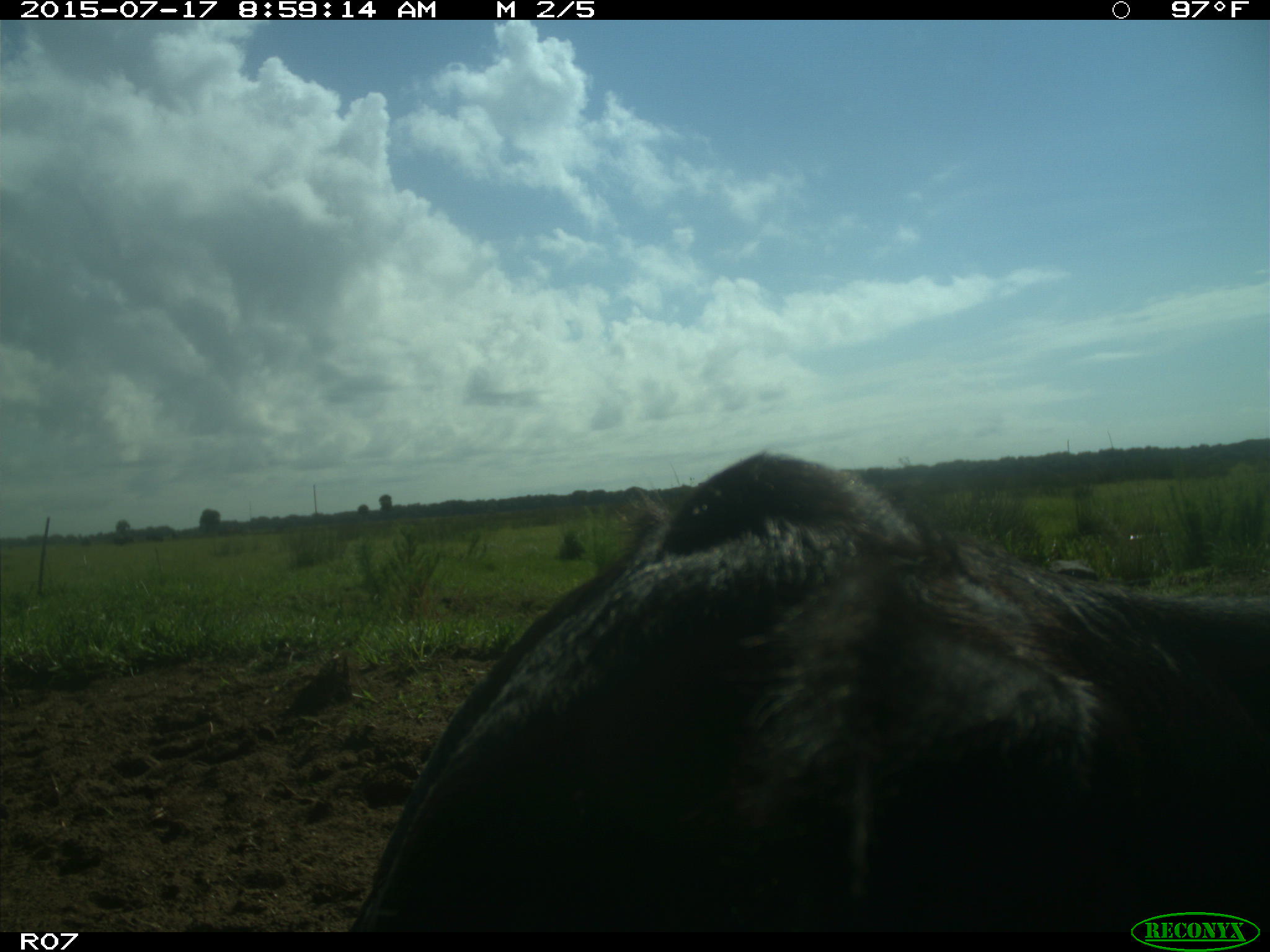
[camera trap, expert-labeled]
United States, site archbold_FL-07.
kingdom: Animalia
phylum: Chordata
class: Mammalia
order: Artiodactyla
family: Bovidae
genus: Bos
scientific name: Bos taurus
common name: domestic cow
Bos taurus (domestic cow).